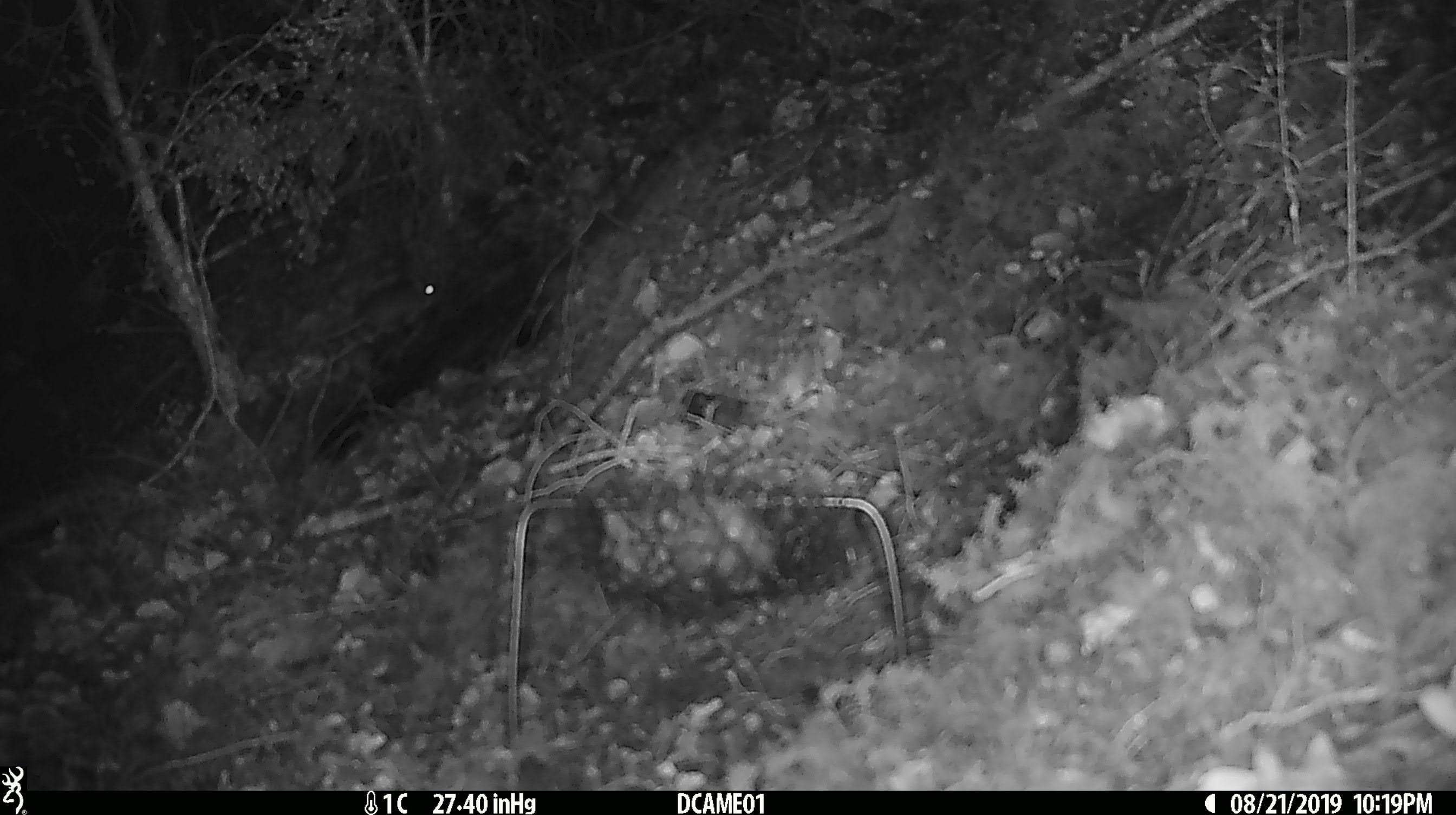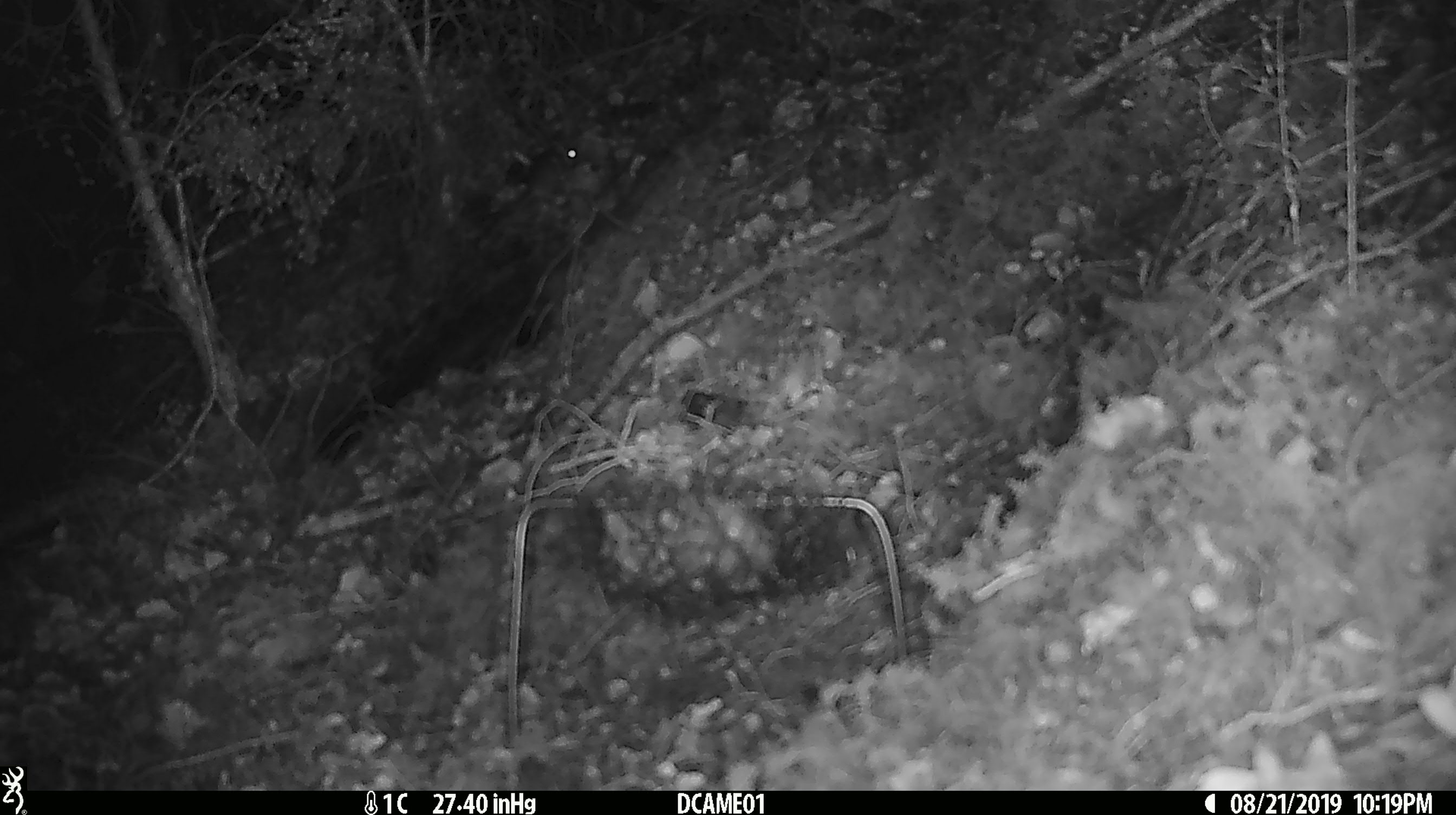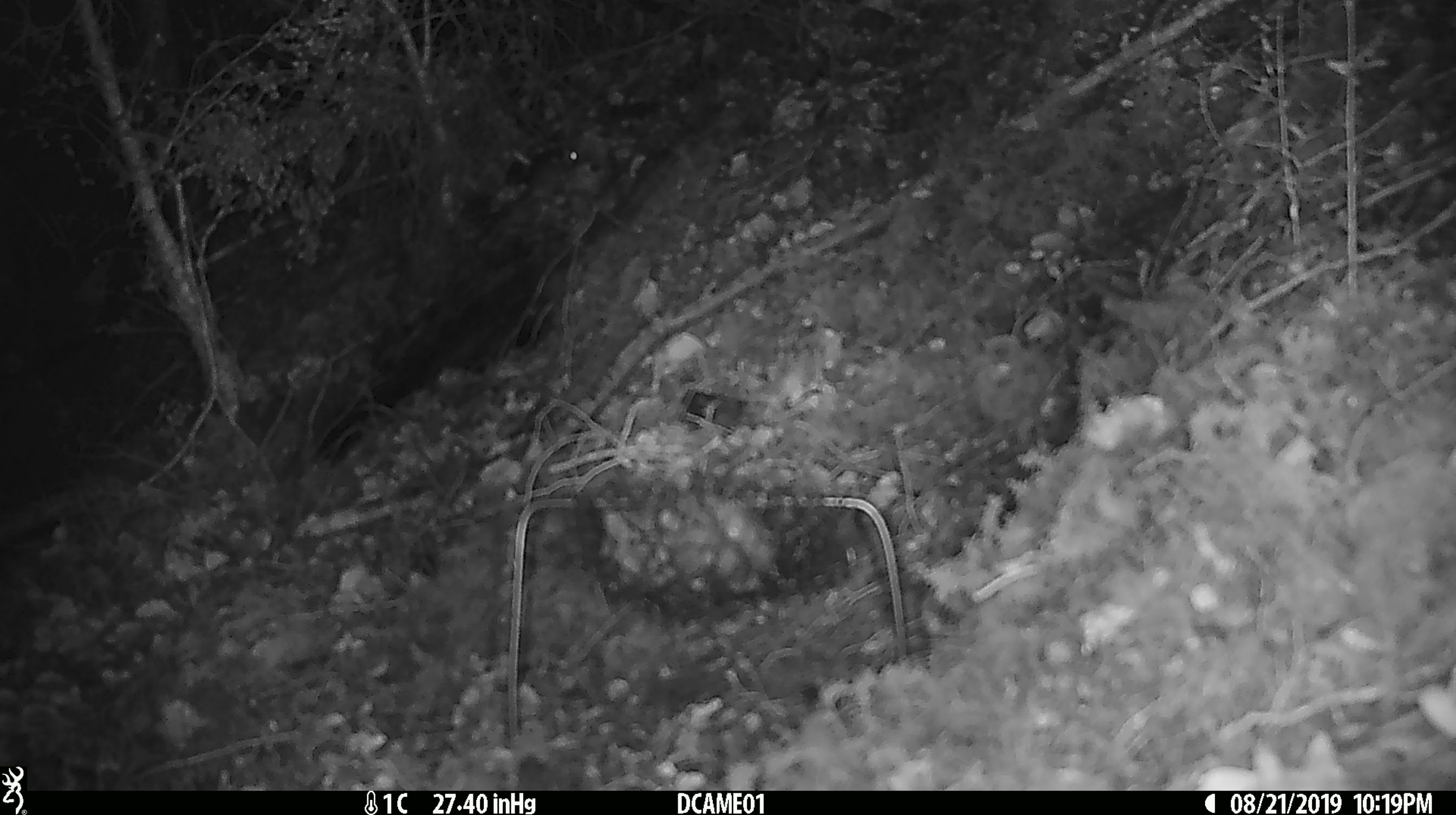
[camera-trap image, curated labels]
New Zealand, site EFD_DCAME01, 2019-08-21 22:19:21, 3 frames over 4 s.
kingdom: Animalia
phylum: Chordata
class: Mammalia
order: Rodentia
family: Muridae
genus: Mus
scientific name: Mus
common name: mouse